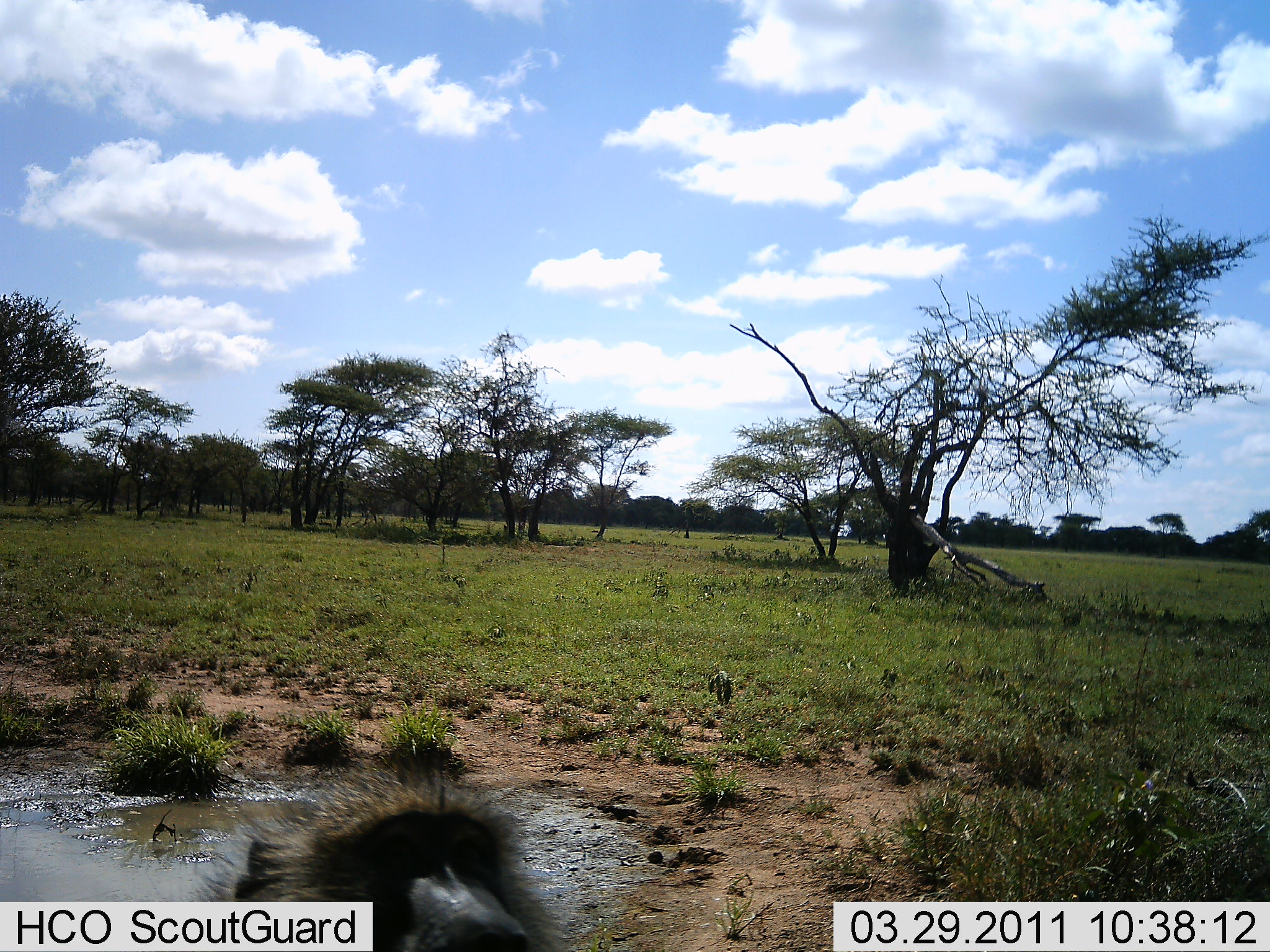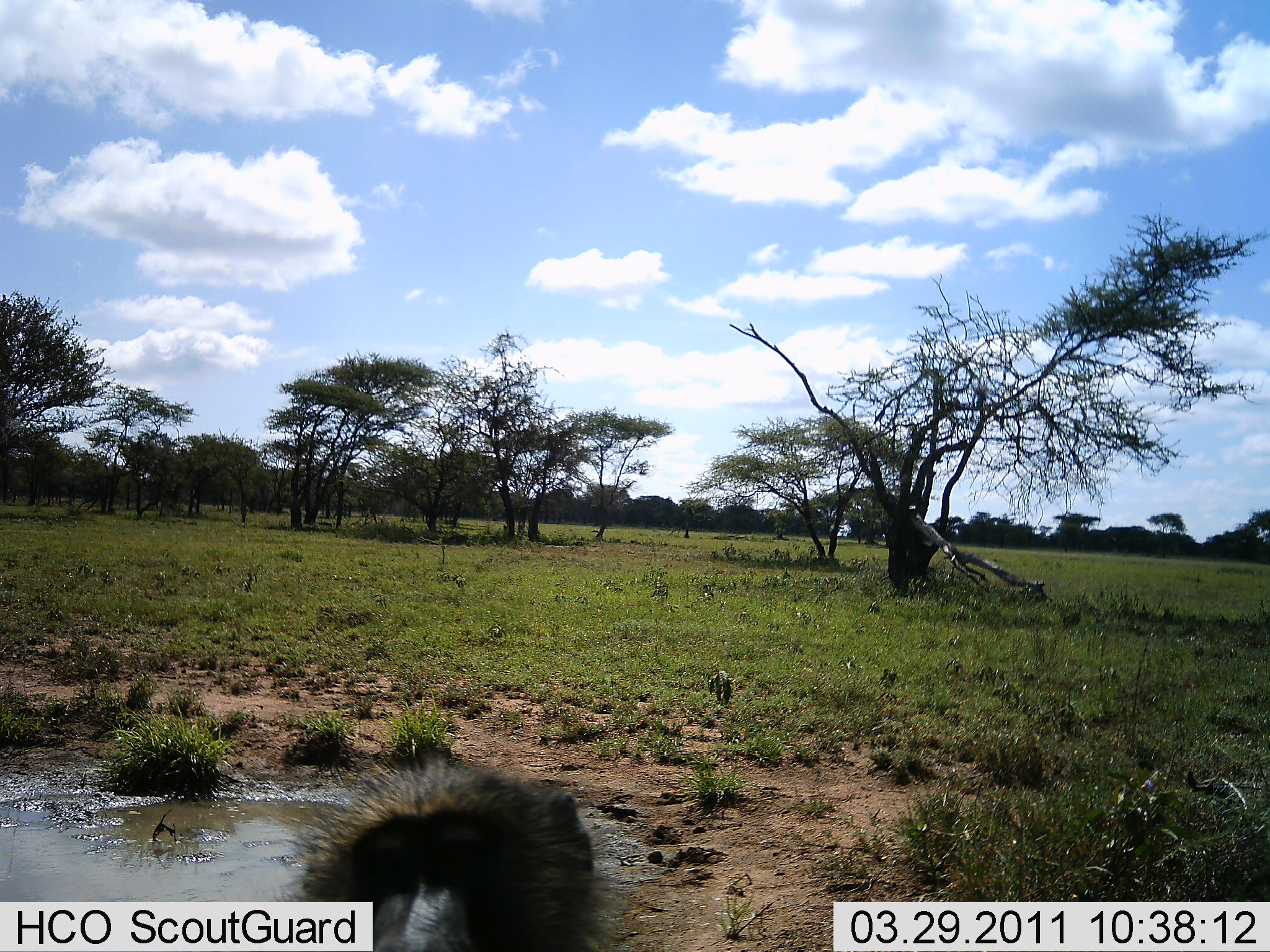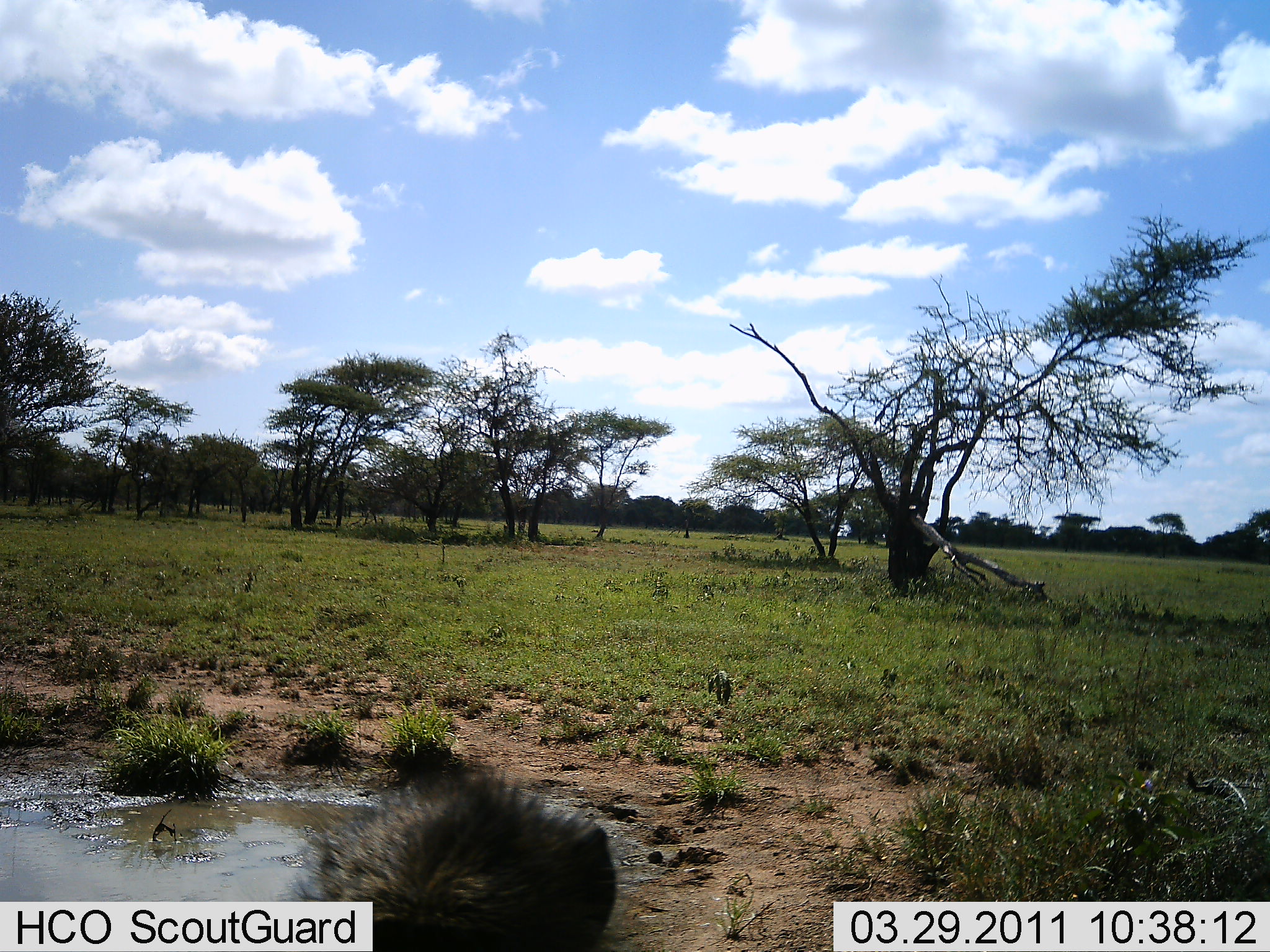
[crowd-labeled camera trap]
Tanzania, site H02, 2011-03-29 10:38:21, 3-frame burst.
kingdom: Animalia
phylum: Chordata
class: Mammalia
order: Primates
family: Cercopithecidae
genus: Papio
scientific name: Papio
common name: baboon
Baboon (Papio), count 1. Behavior (volunteer vote fractions): standing 60%, resting 10%, moving 20%, interacting 20%. Young present (vote fraction): 0%. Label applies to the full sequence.